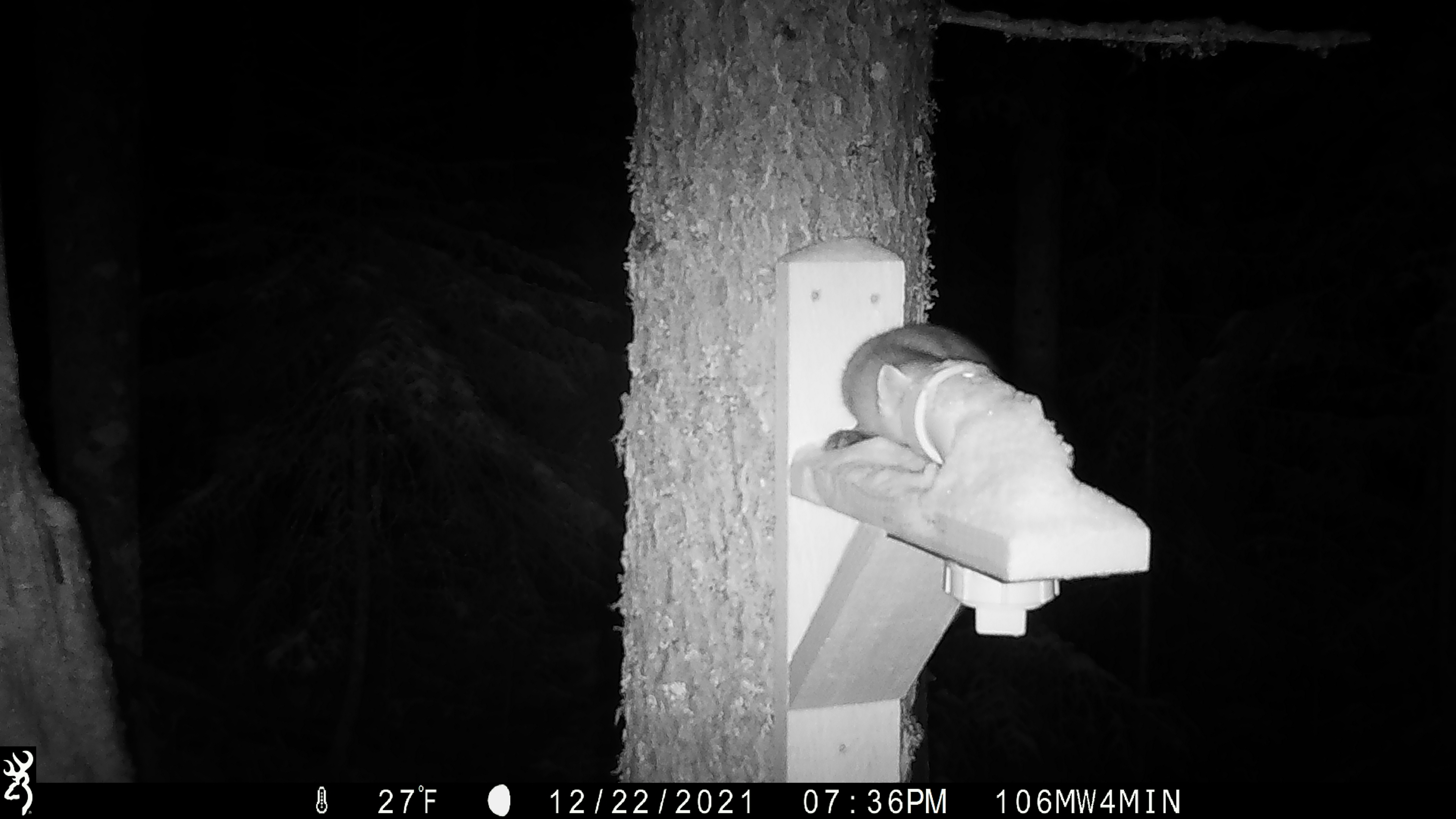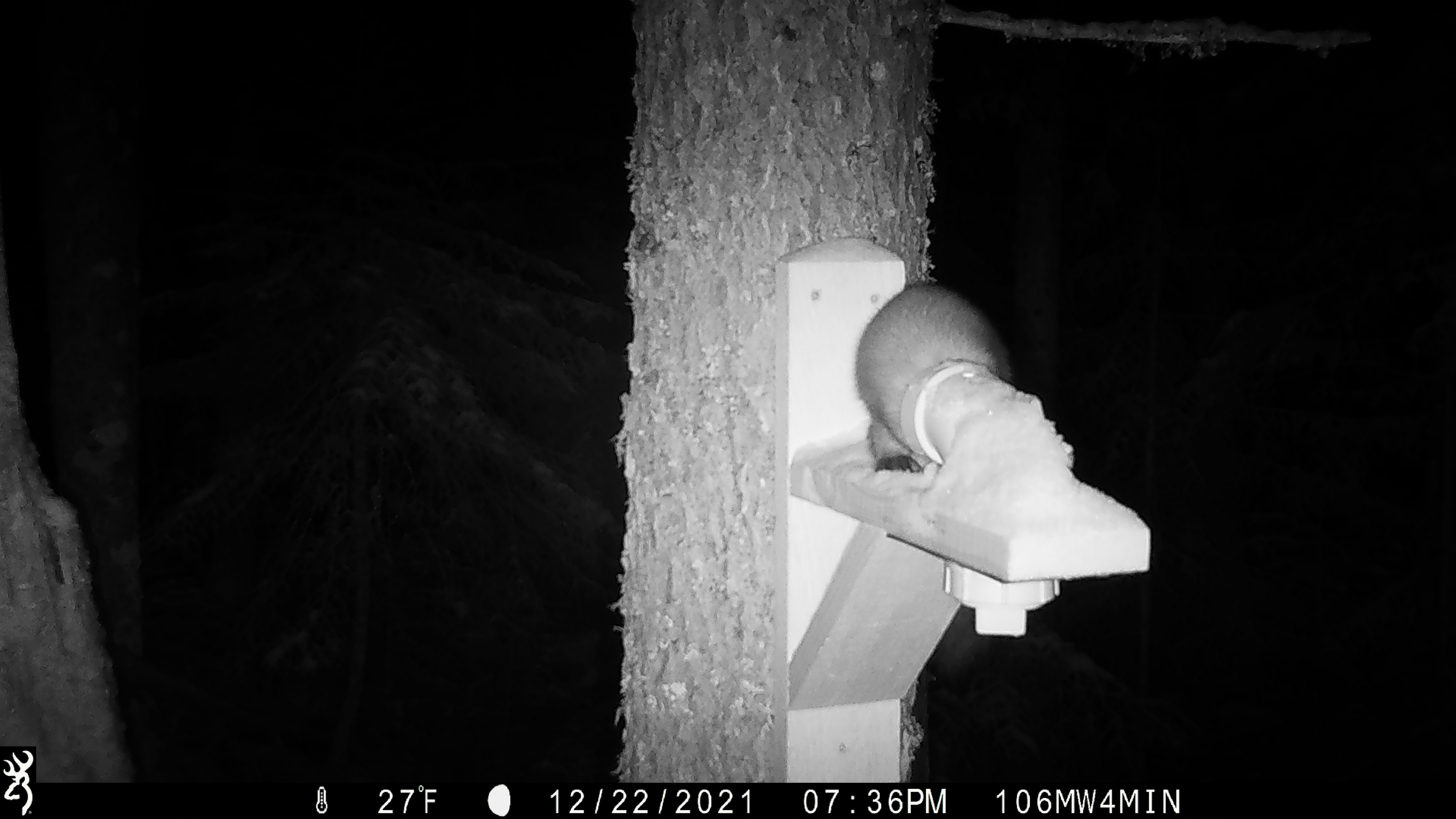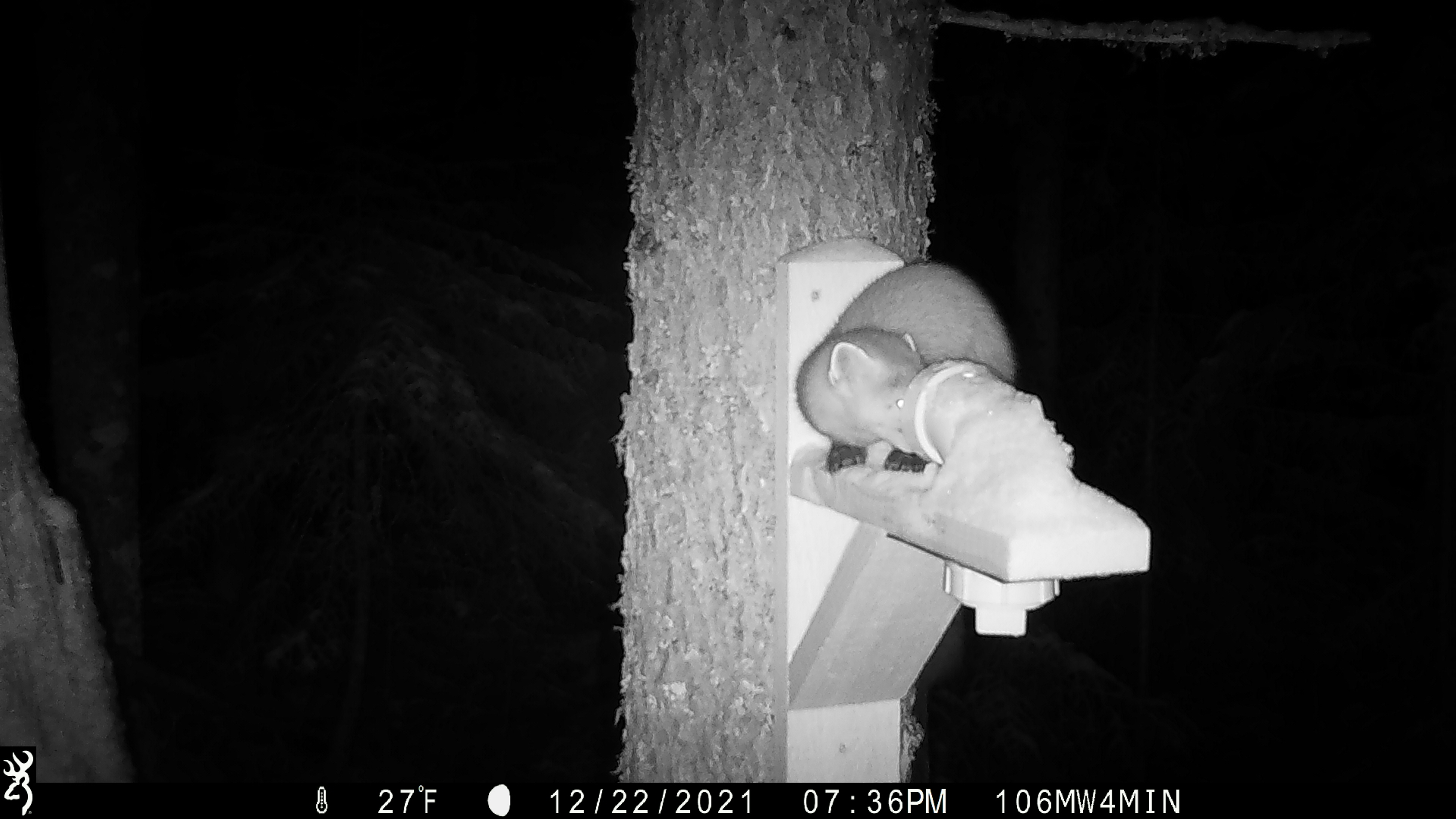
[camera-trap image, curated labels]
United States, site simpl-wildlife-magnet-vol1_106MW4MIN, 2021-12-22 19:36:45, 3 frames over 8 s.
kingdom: Animalia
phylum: Chordata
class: Mammalia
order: Carnivora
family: Mustelidae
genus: Martes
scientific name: Martes americana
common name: american marten